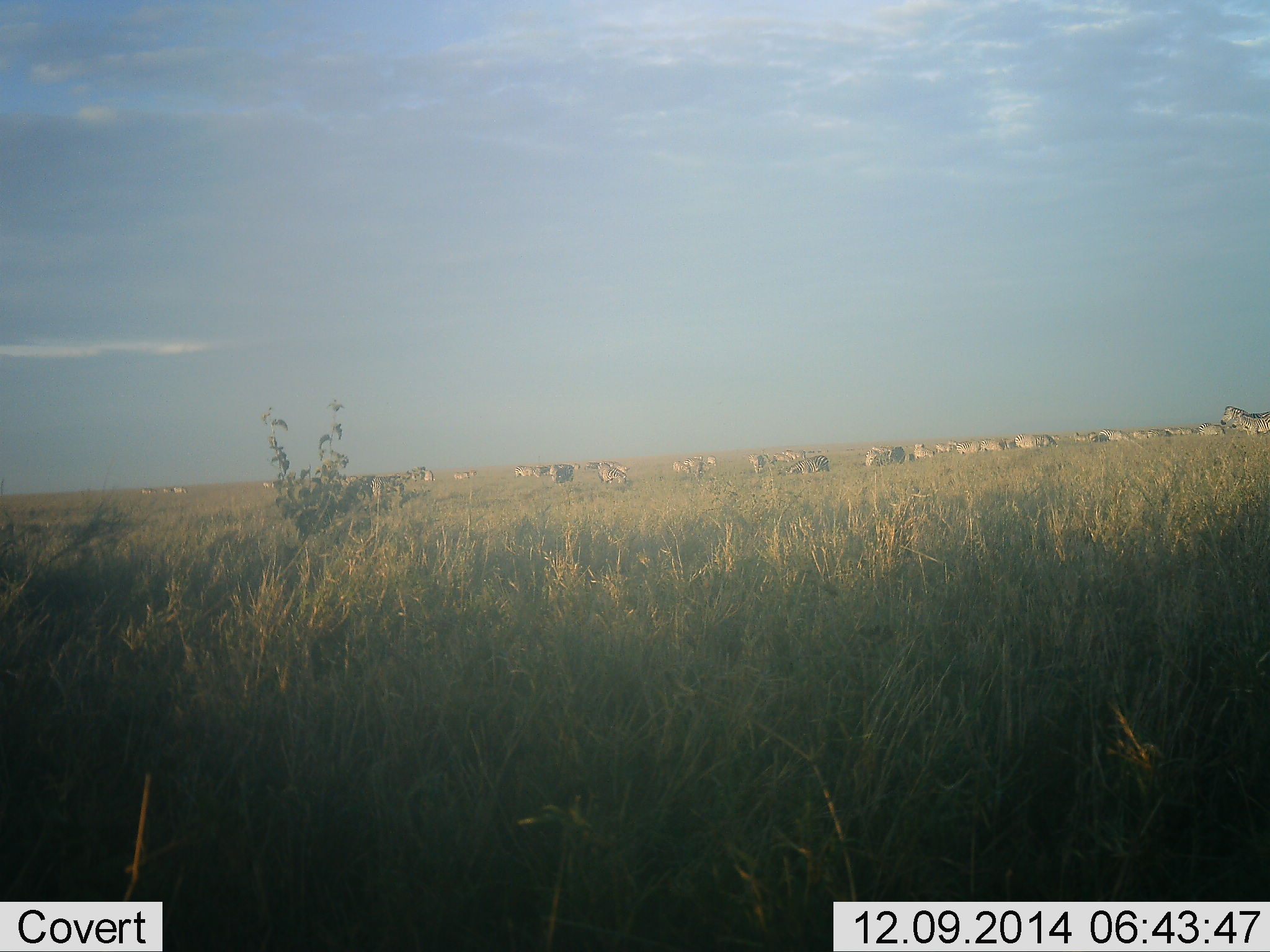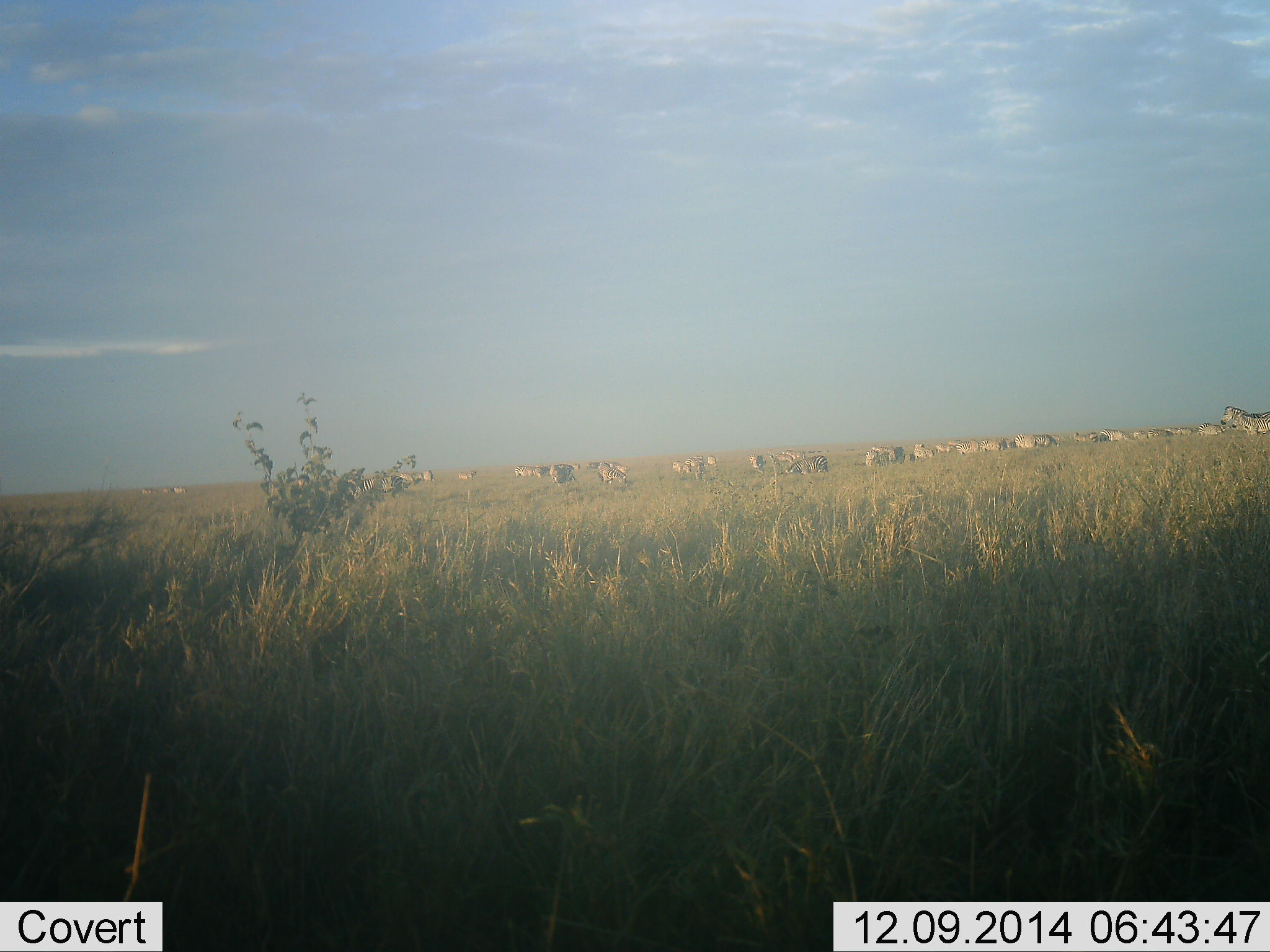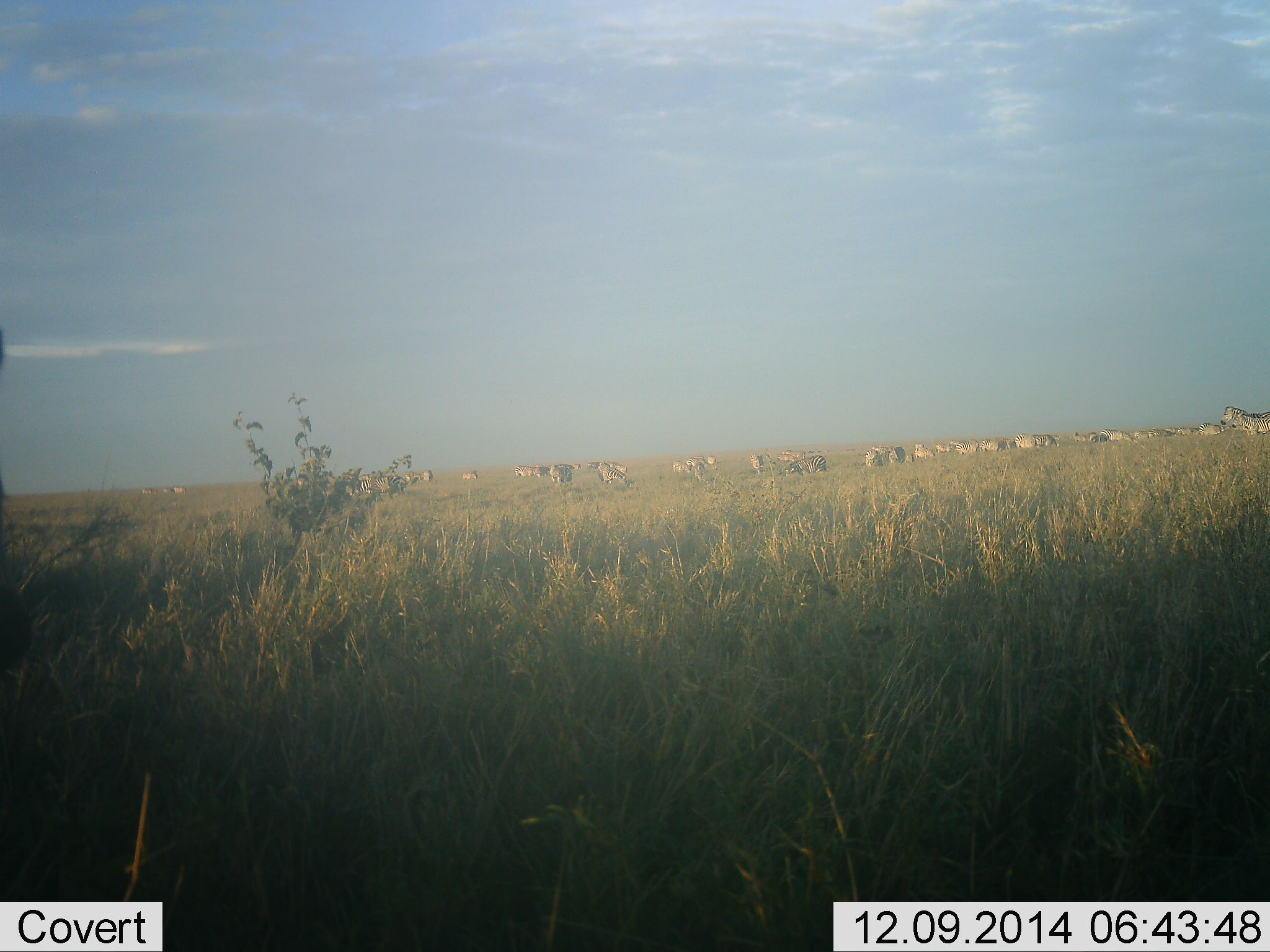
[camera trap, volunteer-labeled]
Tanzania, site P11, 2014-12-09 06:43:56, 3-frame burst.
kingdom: Animalia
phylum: Chordata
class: Mammalia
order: Perissodactyla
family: Equidae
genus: Equus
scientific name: Equus quagga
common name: plains zebra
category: zebra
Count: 11-50.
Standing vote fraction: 70%.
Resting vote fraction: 10%.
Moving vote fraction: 40%.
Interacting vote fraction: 20%.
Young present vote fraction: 0%.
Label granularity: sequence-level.